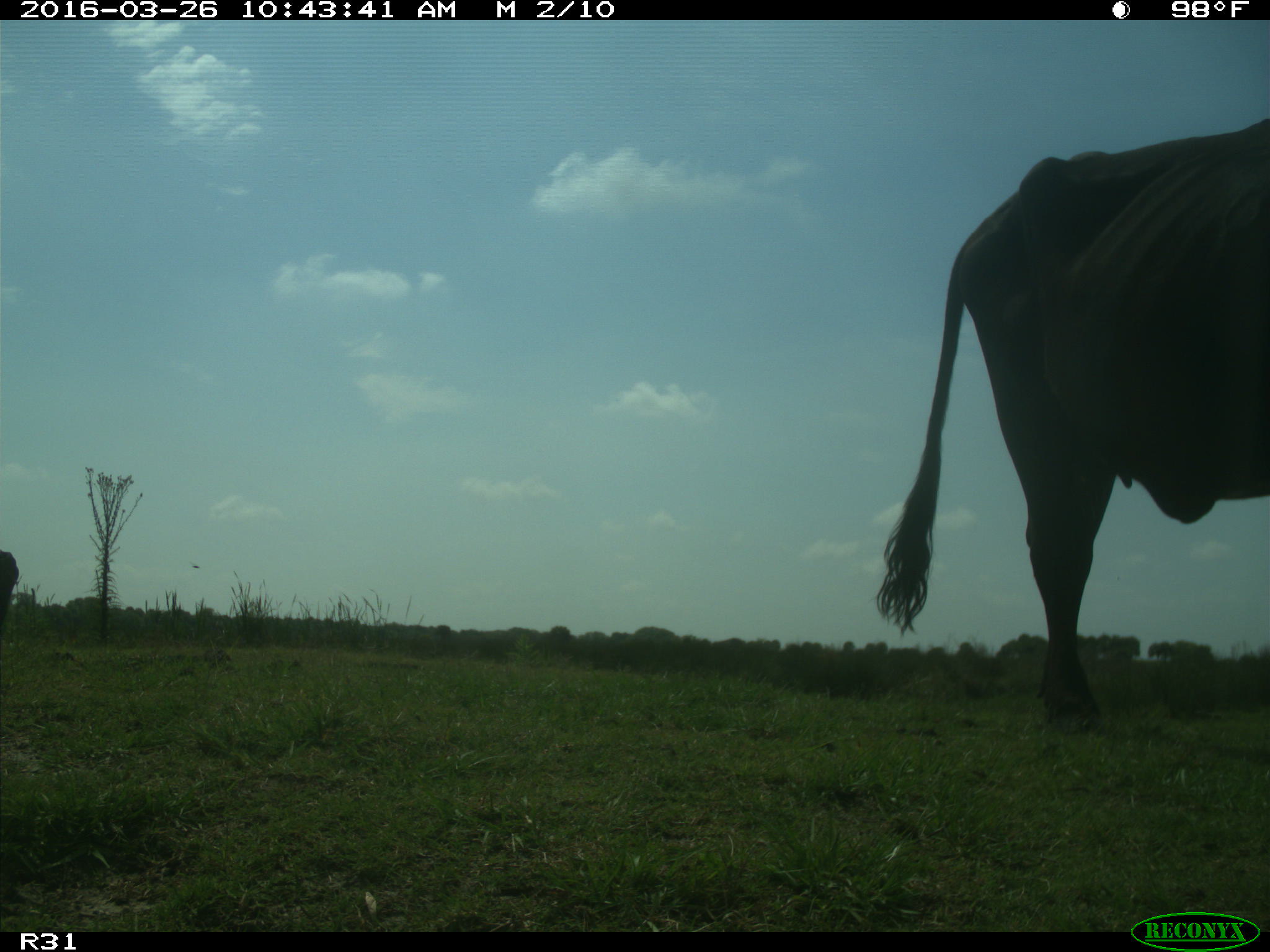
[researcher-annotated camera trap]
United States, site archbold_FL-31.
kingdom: Animalia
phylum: Chordata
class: Mammalia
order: Artiodactyla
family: Bovidae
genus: Bos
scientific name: Bos taurus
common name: domestic cow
Bos taurus (domestic cow).